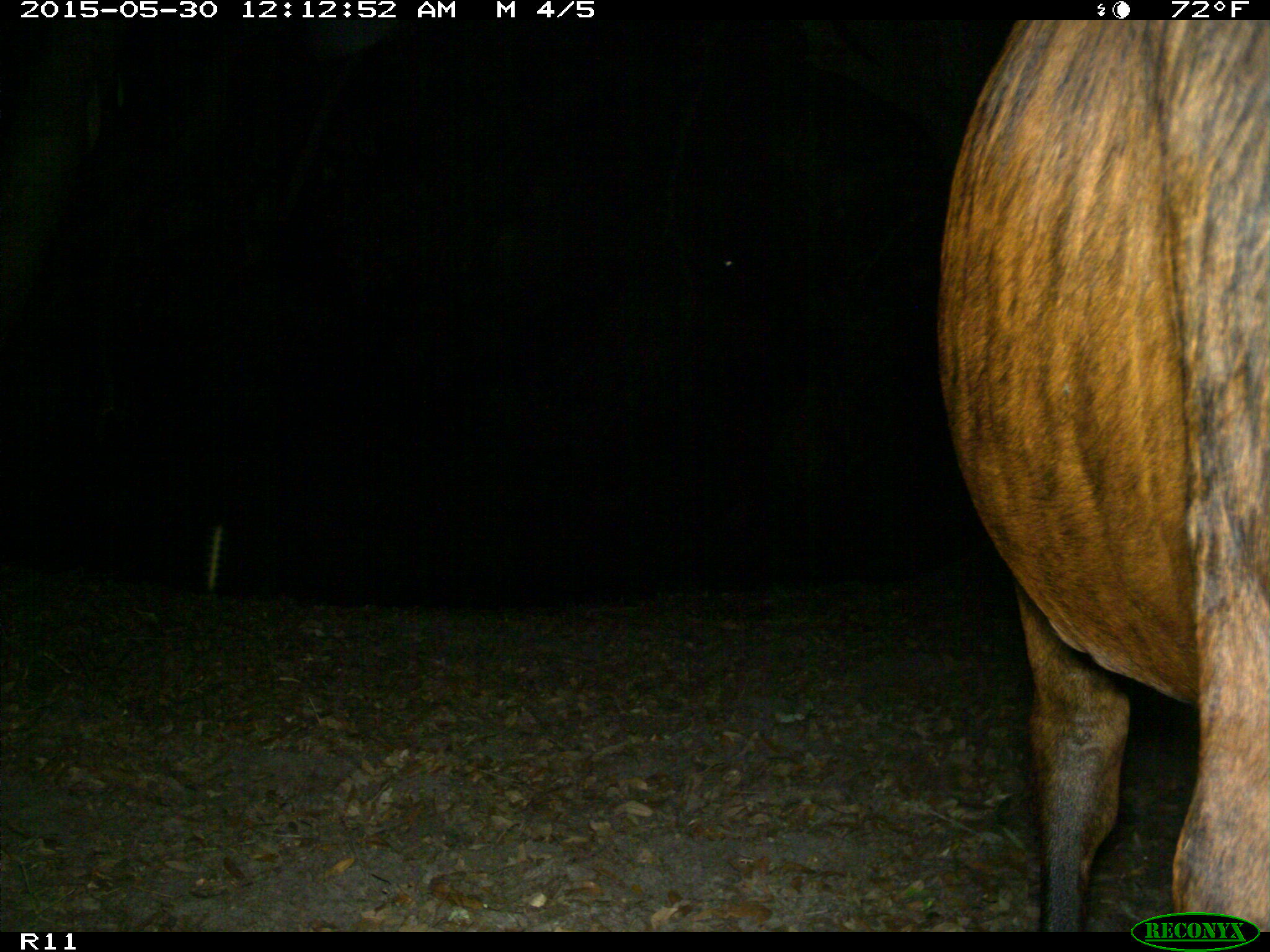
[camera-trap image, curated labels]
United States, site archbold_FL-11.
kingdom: Animalia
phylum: Chordata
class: Mammalia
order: Artiodactyla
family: Bovidae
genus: Bos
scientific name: Bos taurus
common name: domestic cow